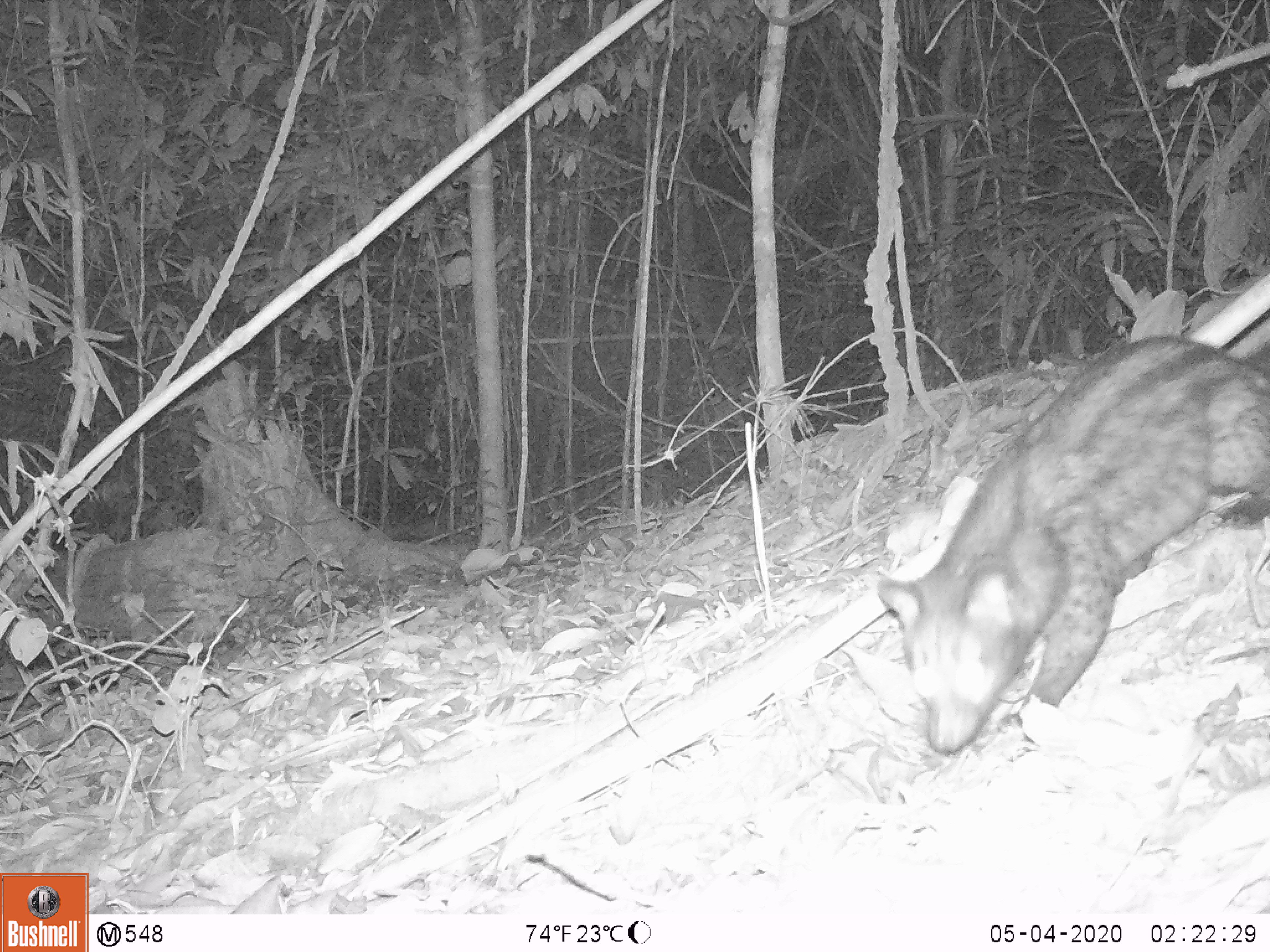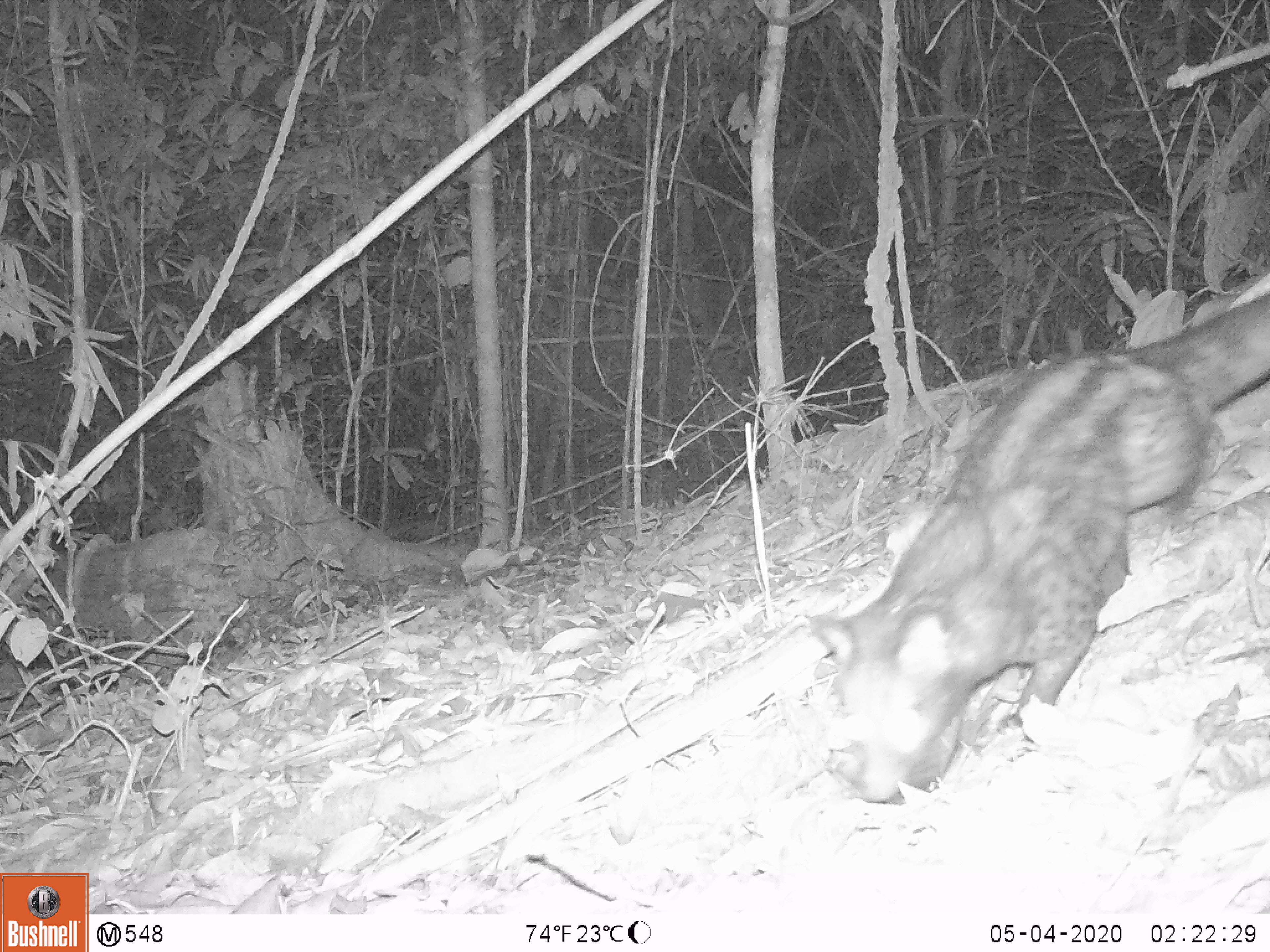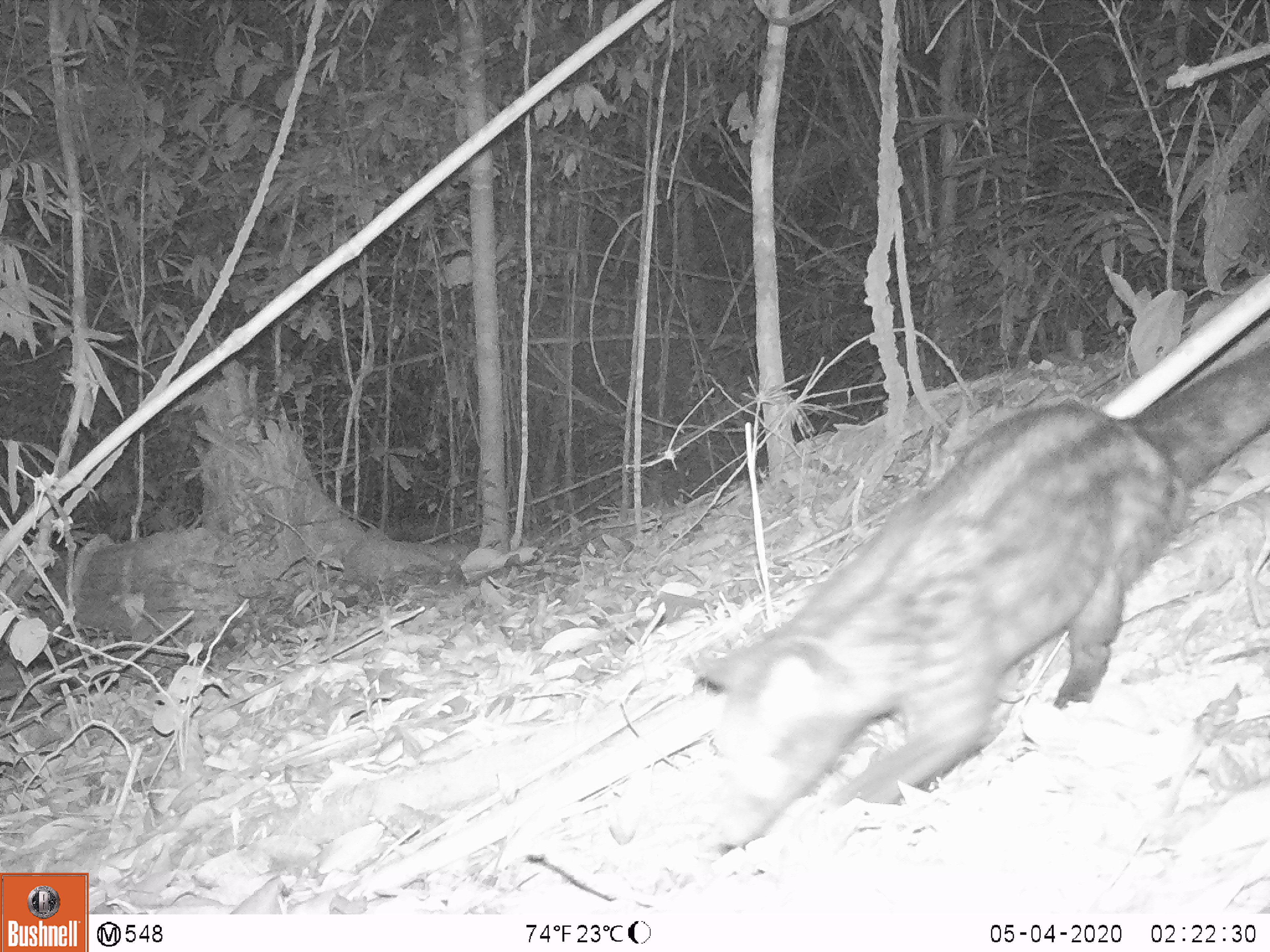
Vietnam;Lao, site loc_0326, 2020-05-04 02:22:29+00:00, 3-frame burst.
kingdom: Animalia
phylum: Chordata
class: Mammalia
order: Carnivora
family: Viverridae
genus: Paradoxurus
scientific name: Paradoxurus hermaphroditus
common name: common palm civet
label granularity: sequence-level